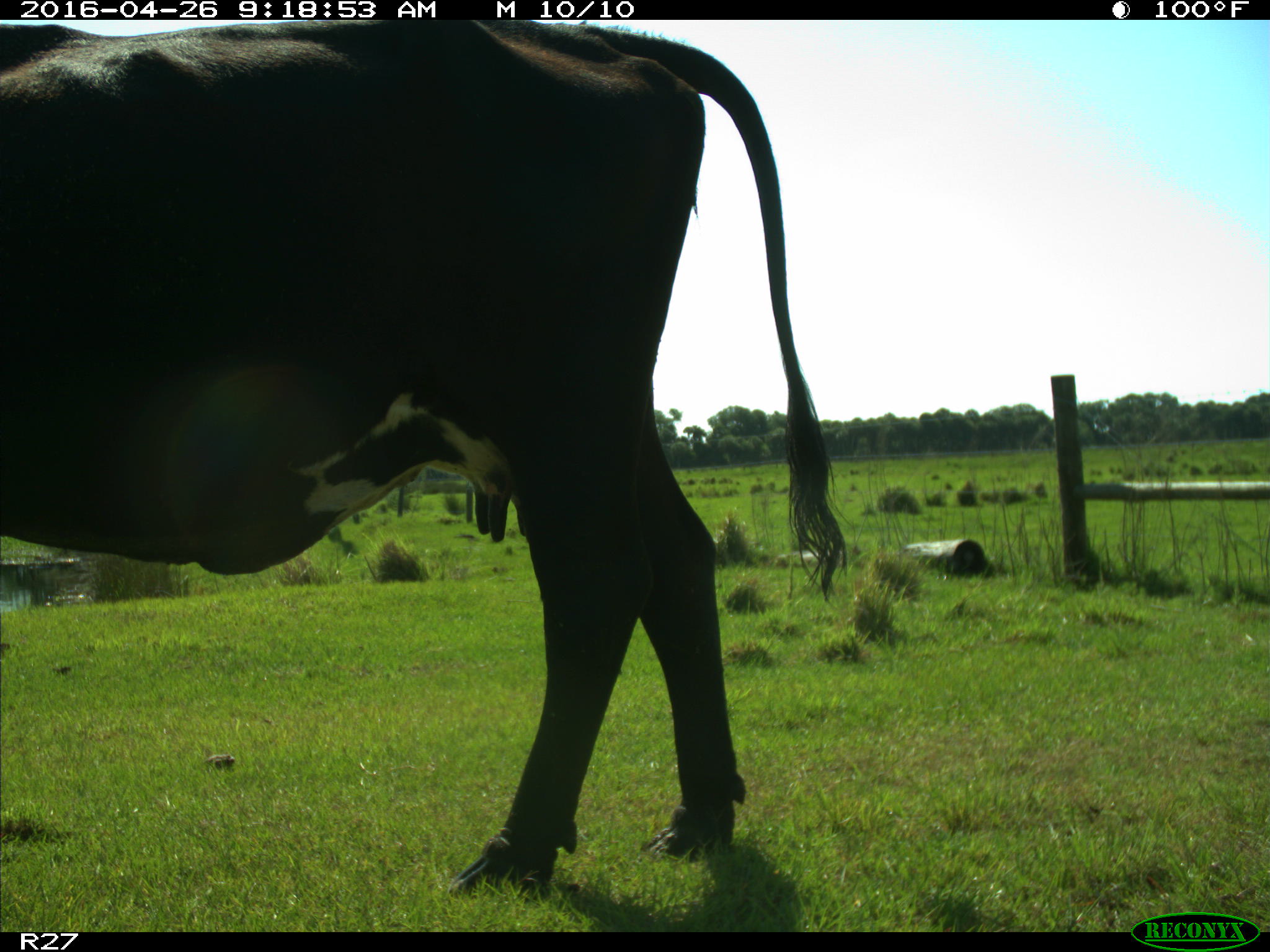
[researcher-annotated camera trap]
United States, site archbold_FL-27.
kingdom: Animalia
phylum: Chordata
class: Mammalia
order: Artiodactyla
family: Bovidae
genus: Bos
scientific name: Bos taurus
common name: domestic cow